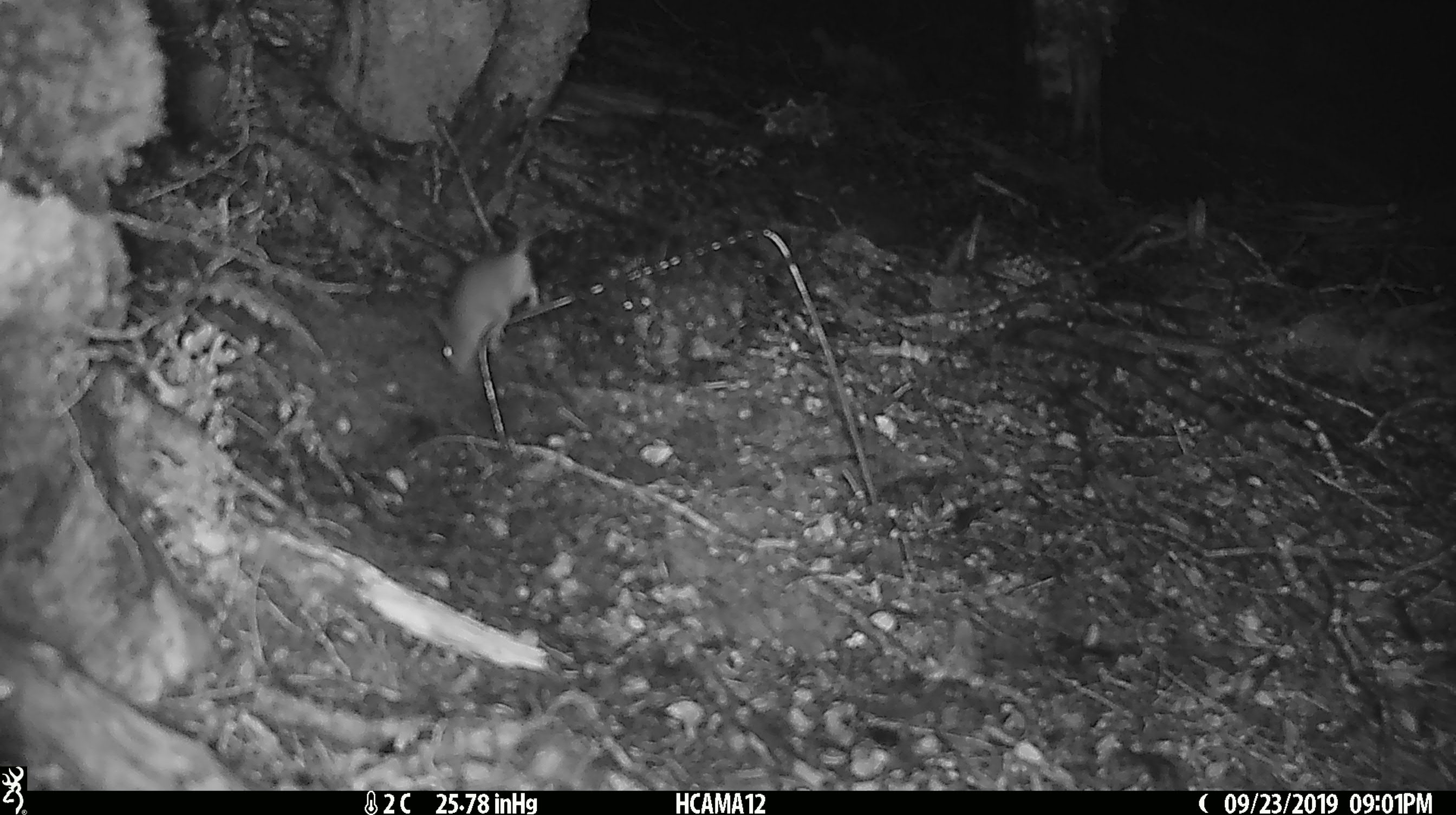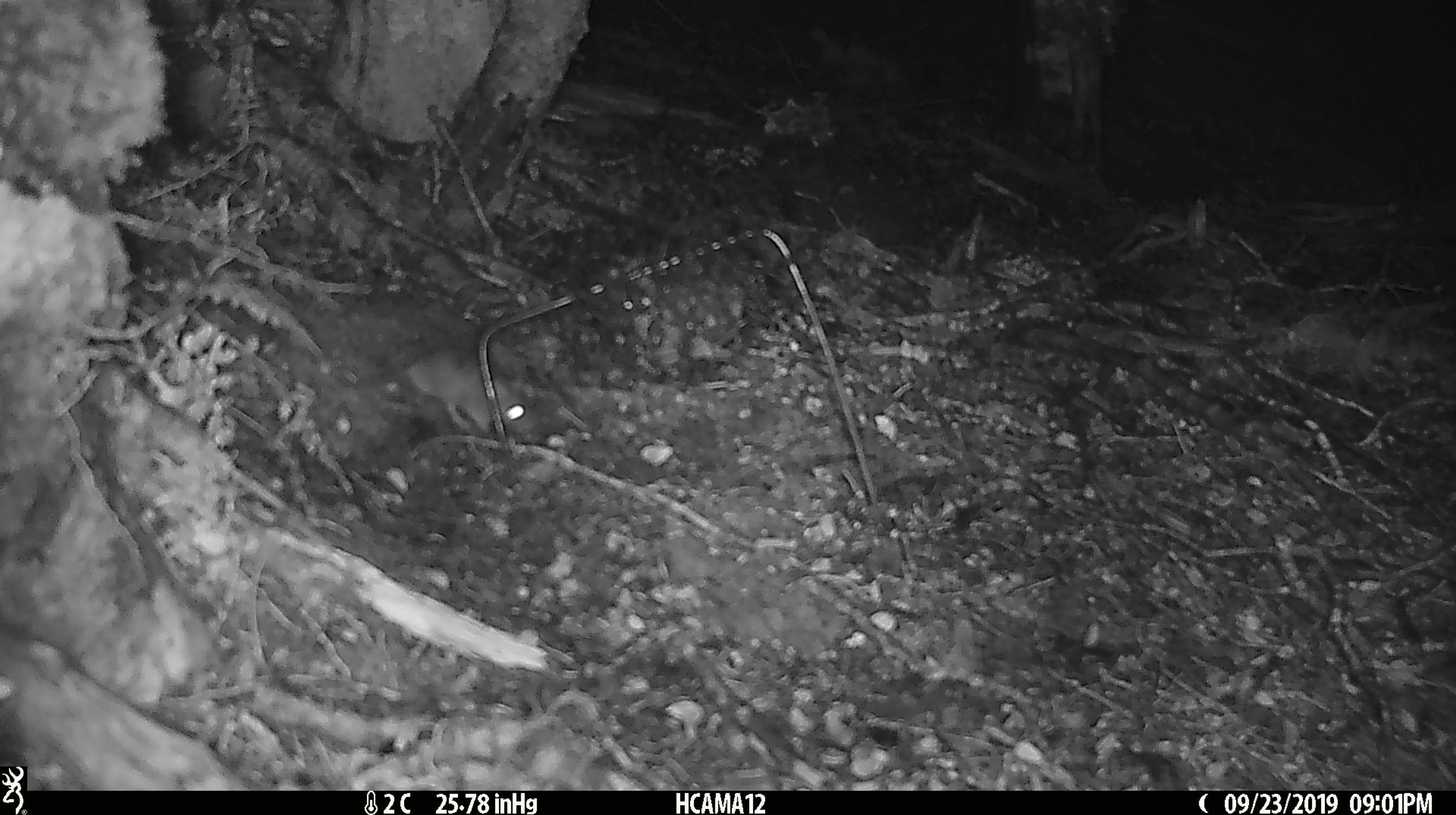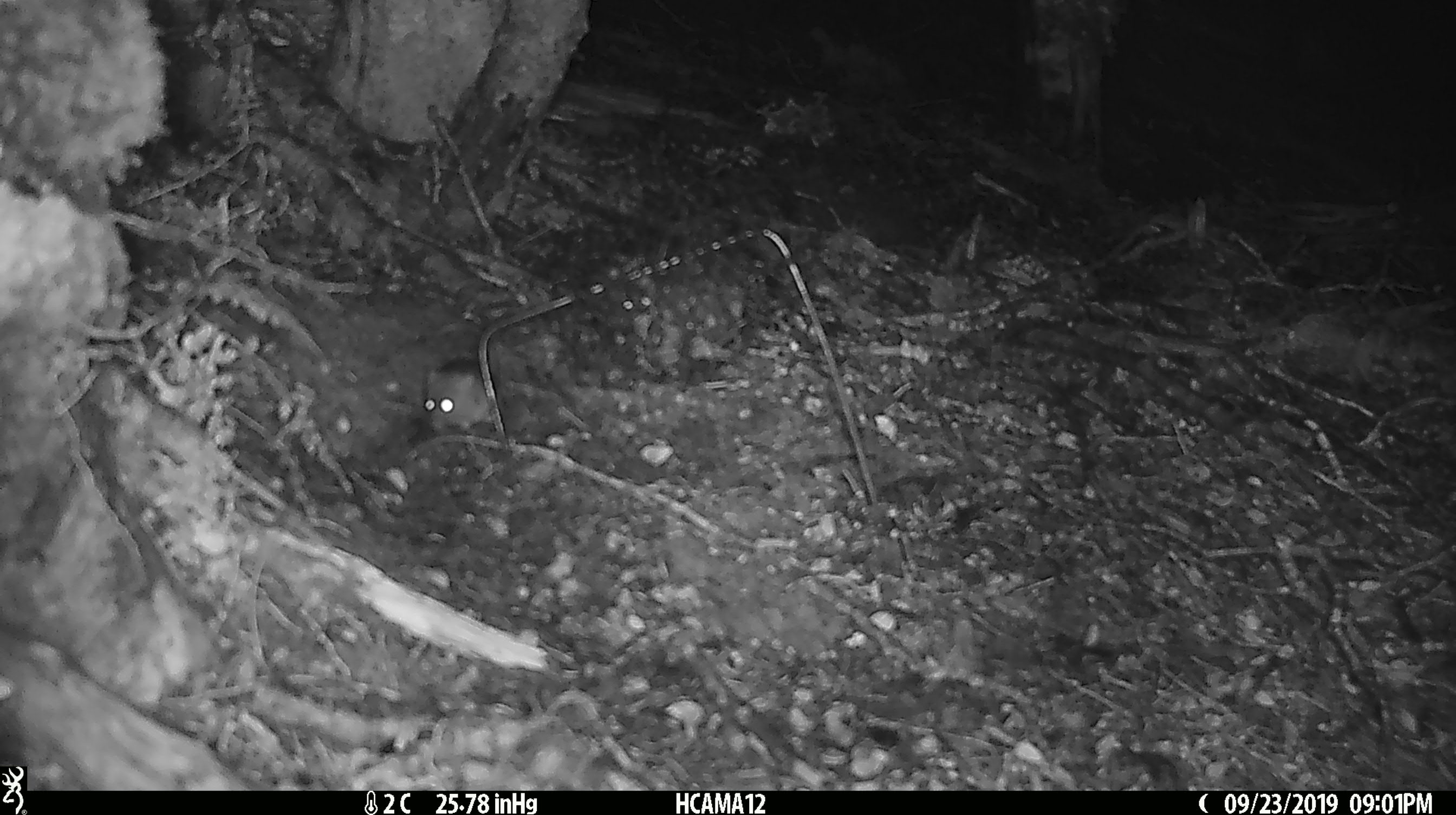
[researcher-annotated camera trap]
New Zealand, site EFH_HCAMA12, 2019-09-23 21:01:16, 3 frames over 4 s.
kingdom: Animalia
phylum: Chordata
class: Mammalia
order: Rodentia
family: Muridae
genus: Mus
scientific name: Mus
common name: mouse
Mouse (Mus).